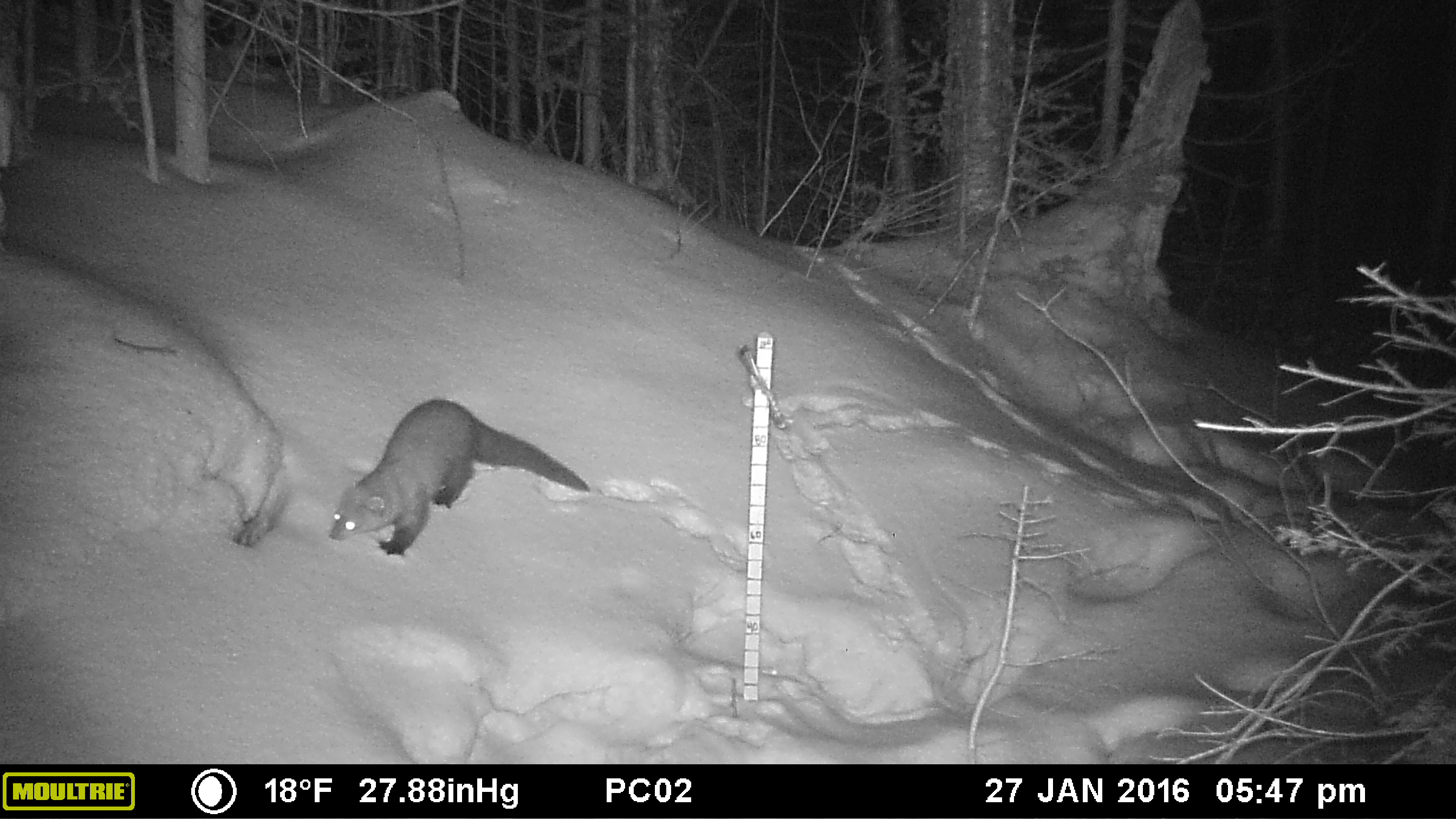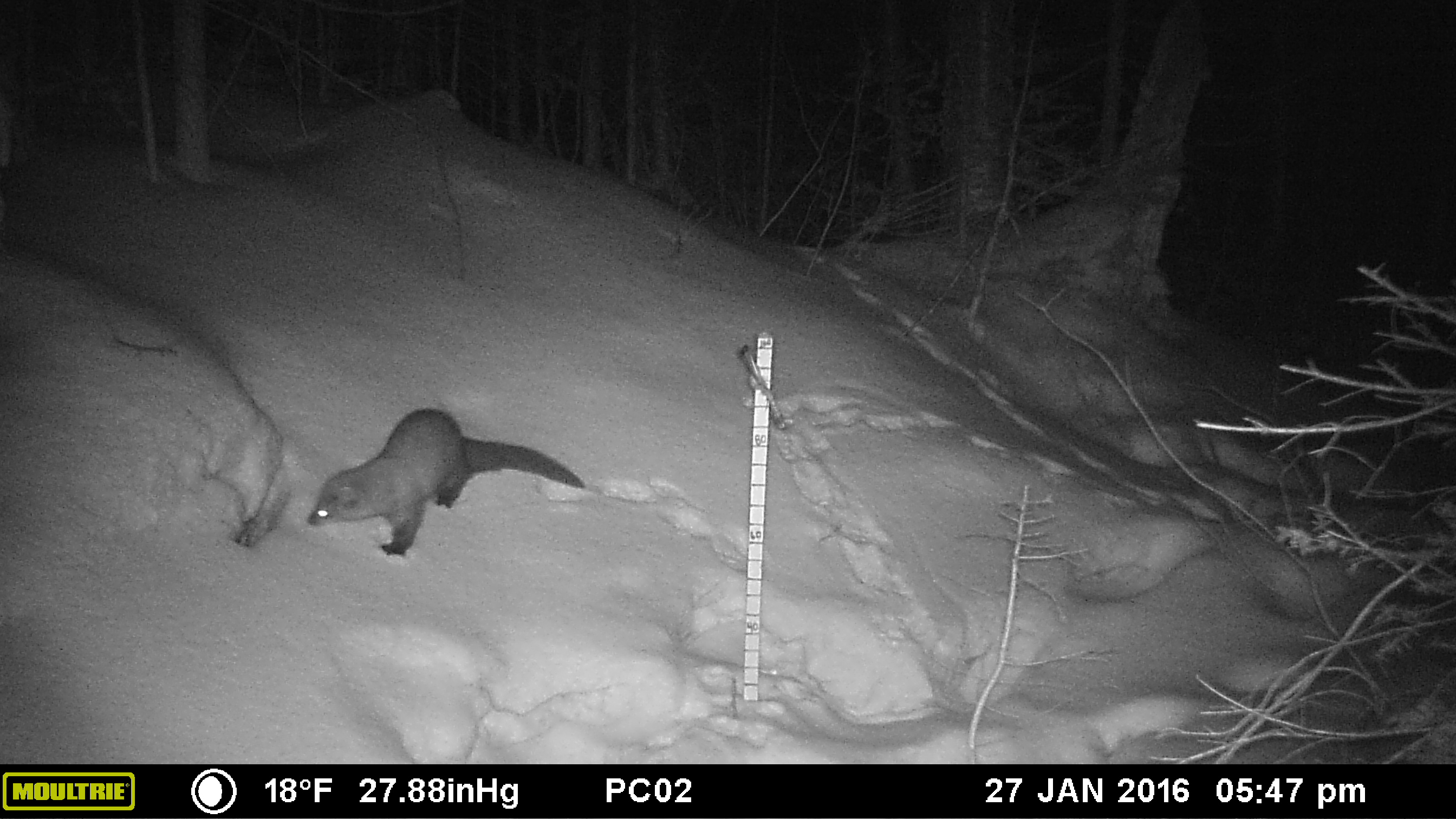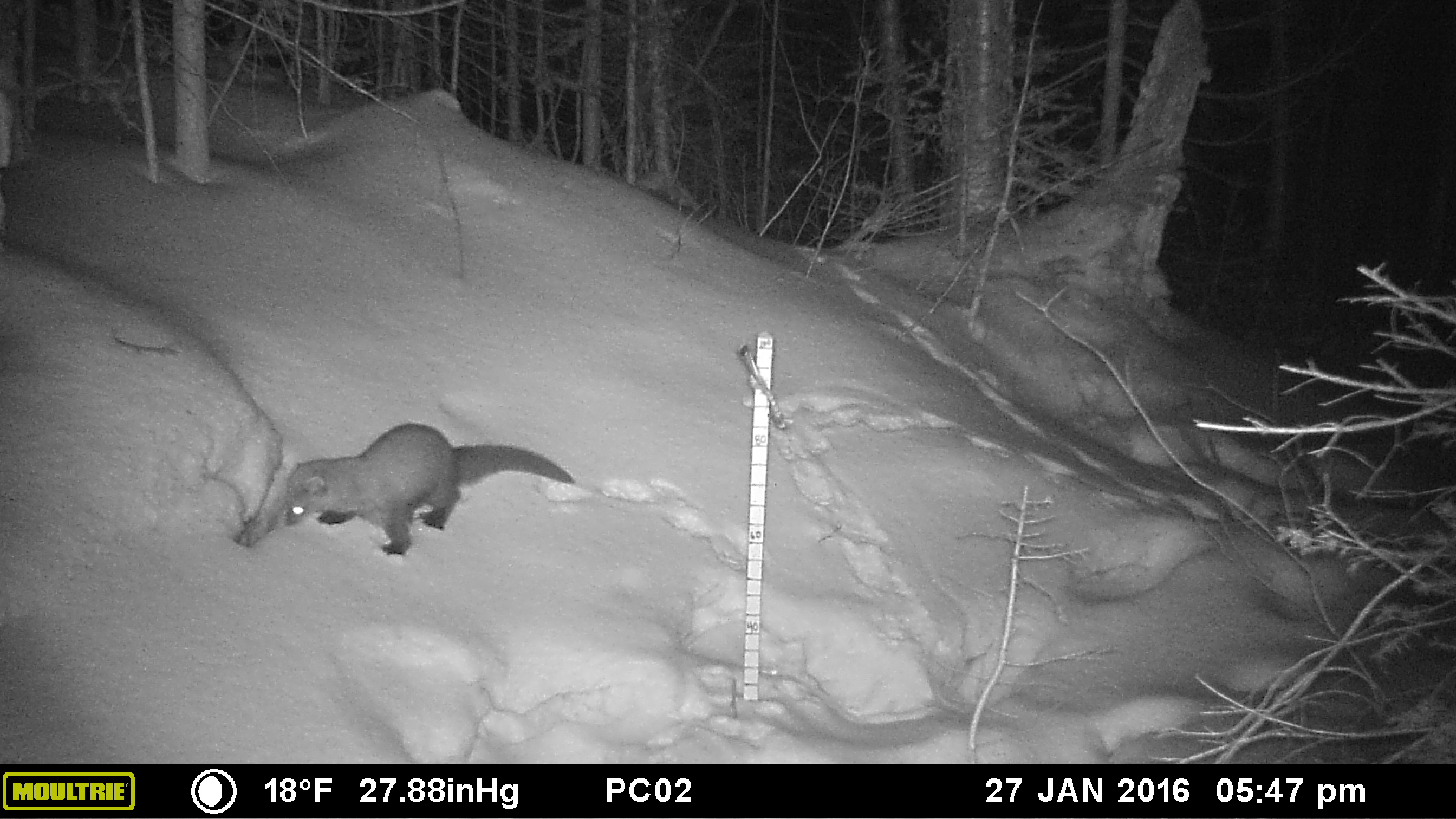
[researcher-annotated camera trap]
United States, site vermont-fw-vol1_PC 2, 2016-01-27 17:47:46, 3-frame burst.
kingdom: Animalia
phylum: Chordata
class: Mammalia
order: Carnivora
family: Mustelidae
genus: Pekania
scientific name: Pekania pennanti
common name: fisher